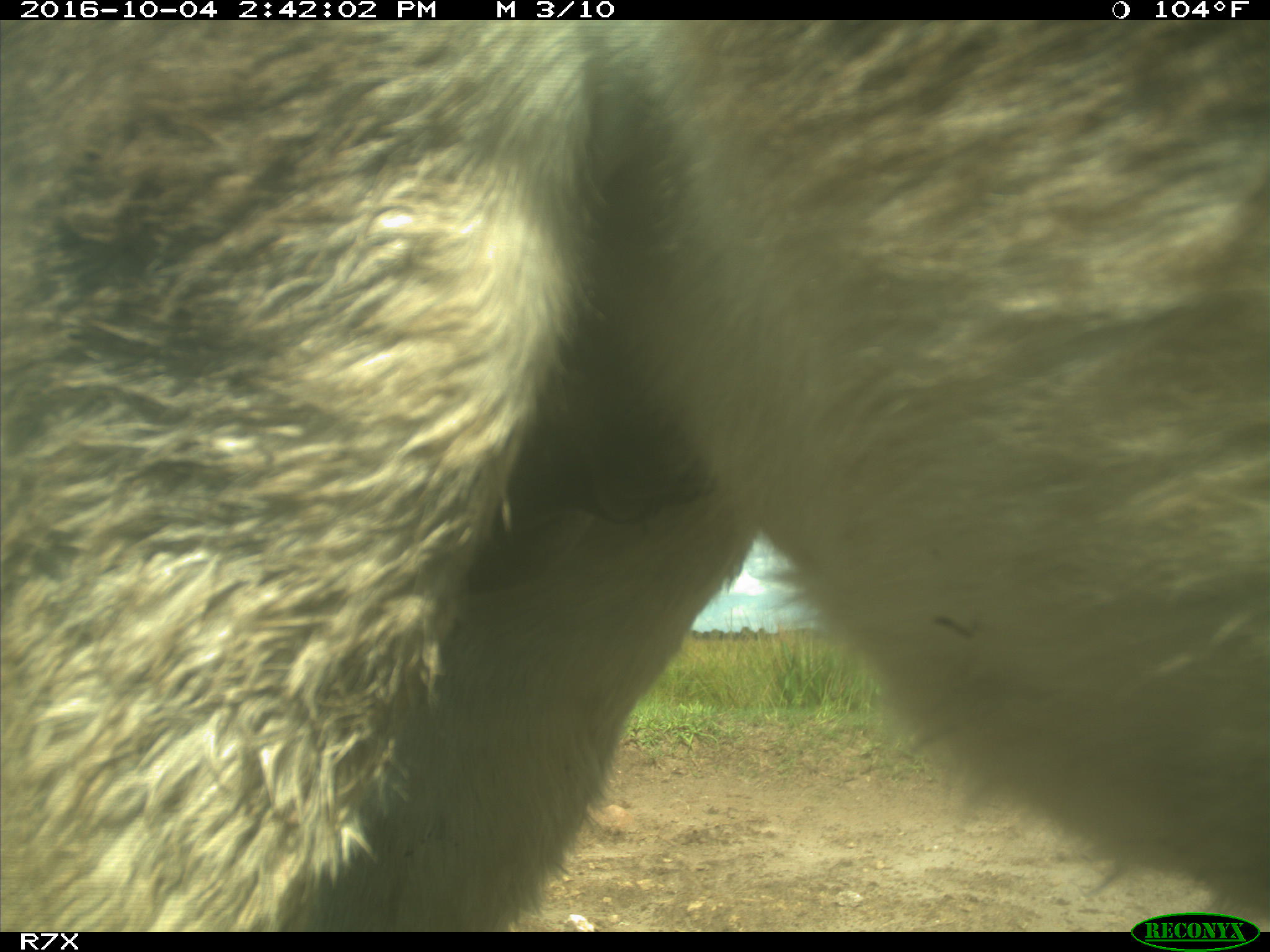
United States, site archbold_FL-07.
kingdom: Animalia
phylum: Chordata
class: Mammalia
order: Perissodactyla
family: Equidae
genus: Equus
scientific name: Equus africanus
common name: african wild ass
Equus africanus (african wild ass).